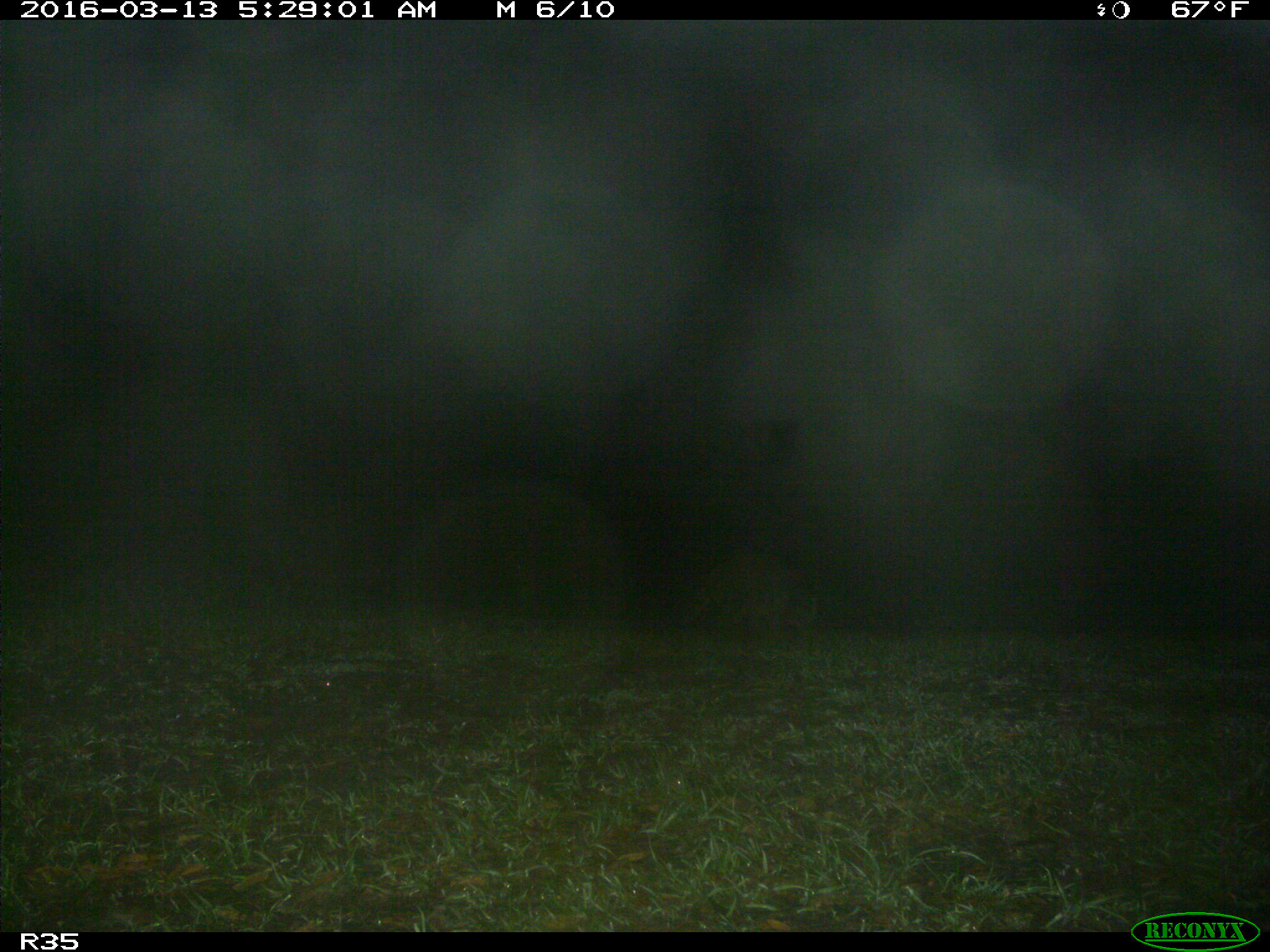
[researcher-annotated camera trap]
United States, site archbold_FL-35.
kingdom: Animalia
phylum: Chordata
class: Mammalia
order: Carnivora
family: Procyonidae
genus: Procyon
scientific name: Procyon lotor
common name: common raccoon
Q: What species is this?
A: Procyon lotor (common raccoon).